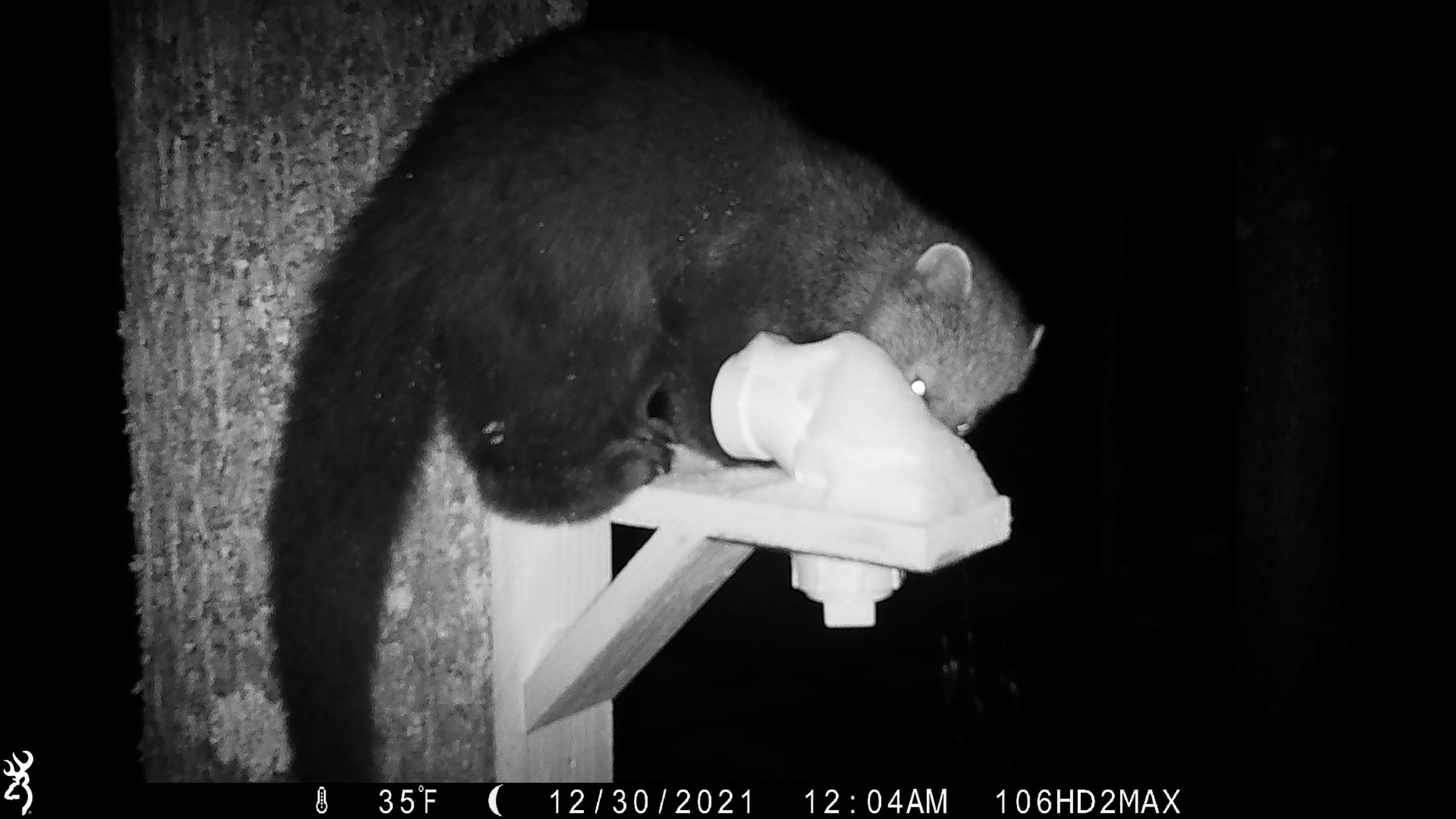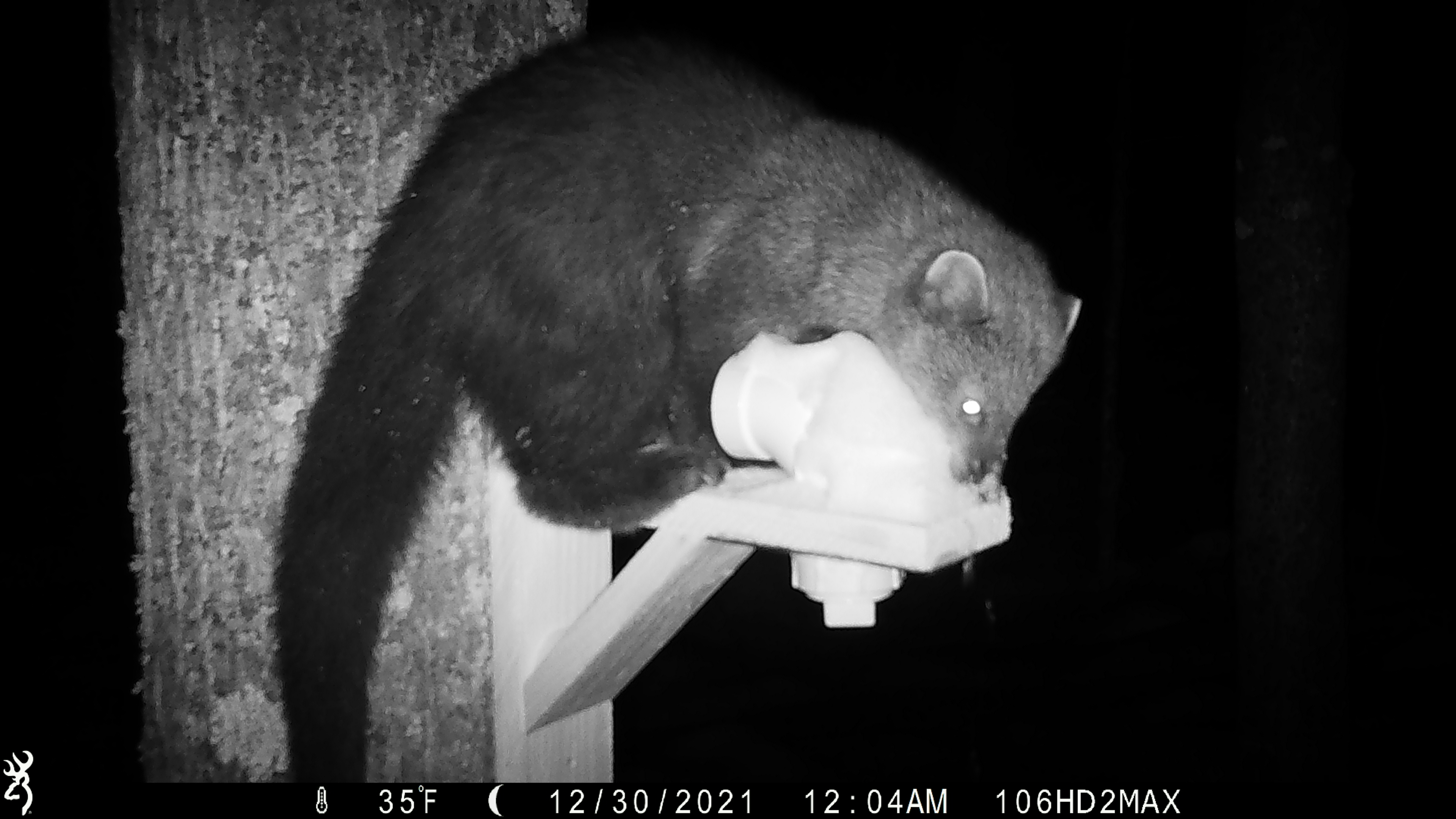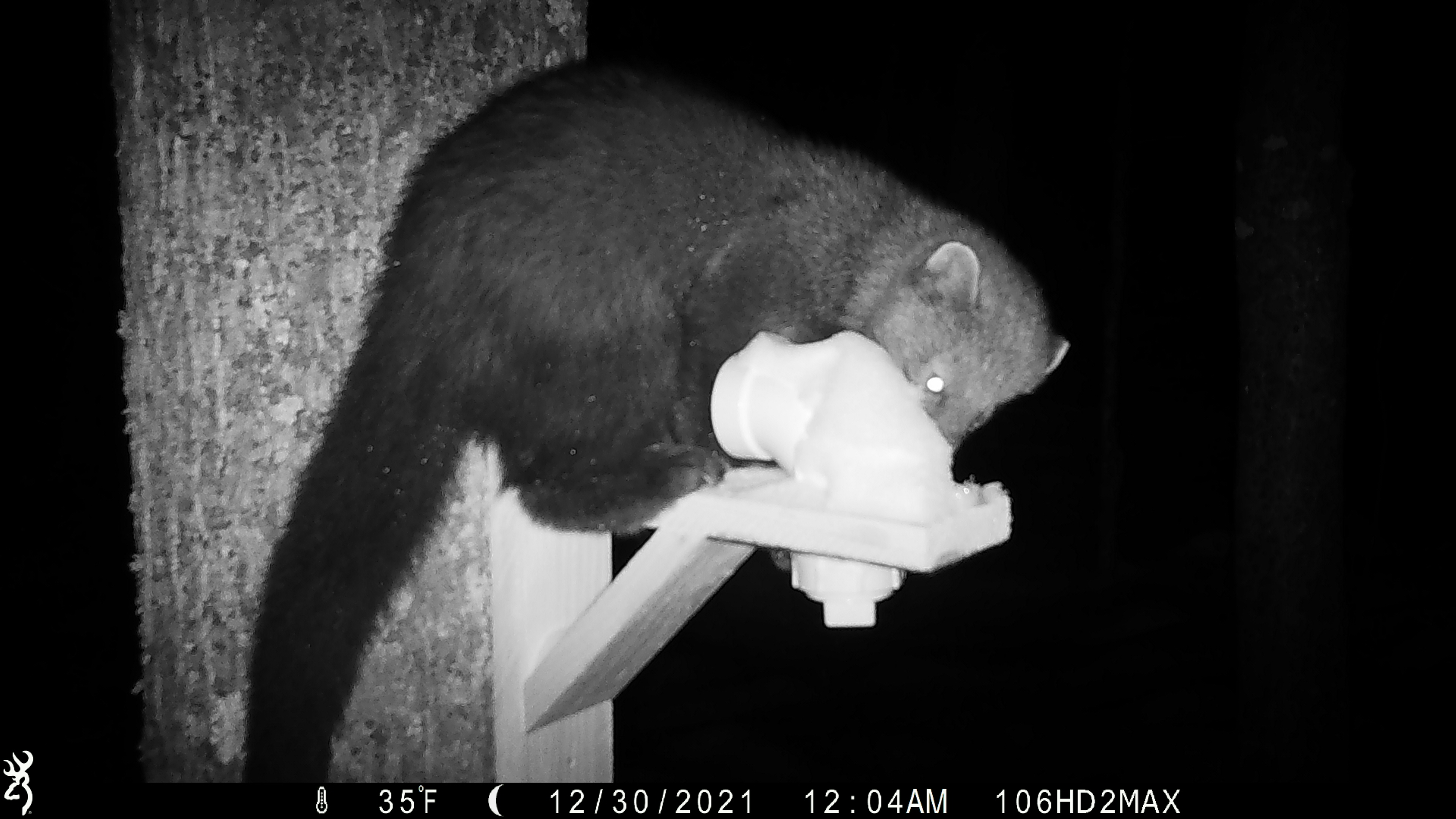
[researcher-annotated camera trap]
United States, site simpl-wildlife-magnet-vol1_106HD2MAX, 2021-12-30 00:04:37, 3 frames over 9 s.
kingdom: Animalia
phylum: Chordata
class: Mammalia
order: Carnivora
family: Mustelidae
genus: Pekania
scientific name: Pekania pennanti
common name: fisher